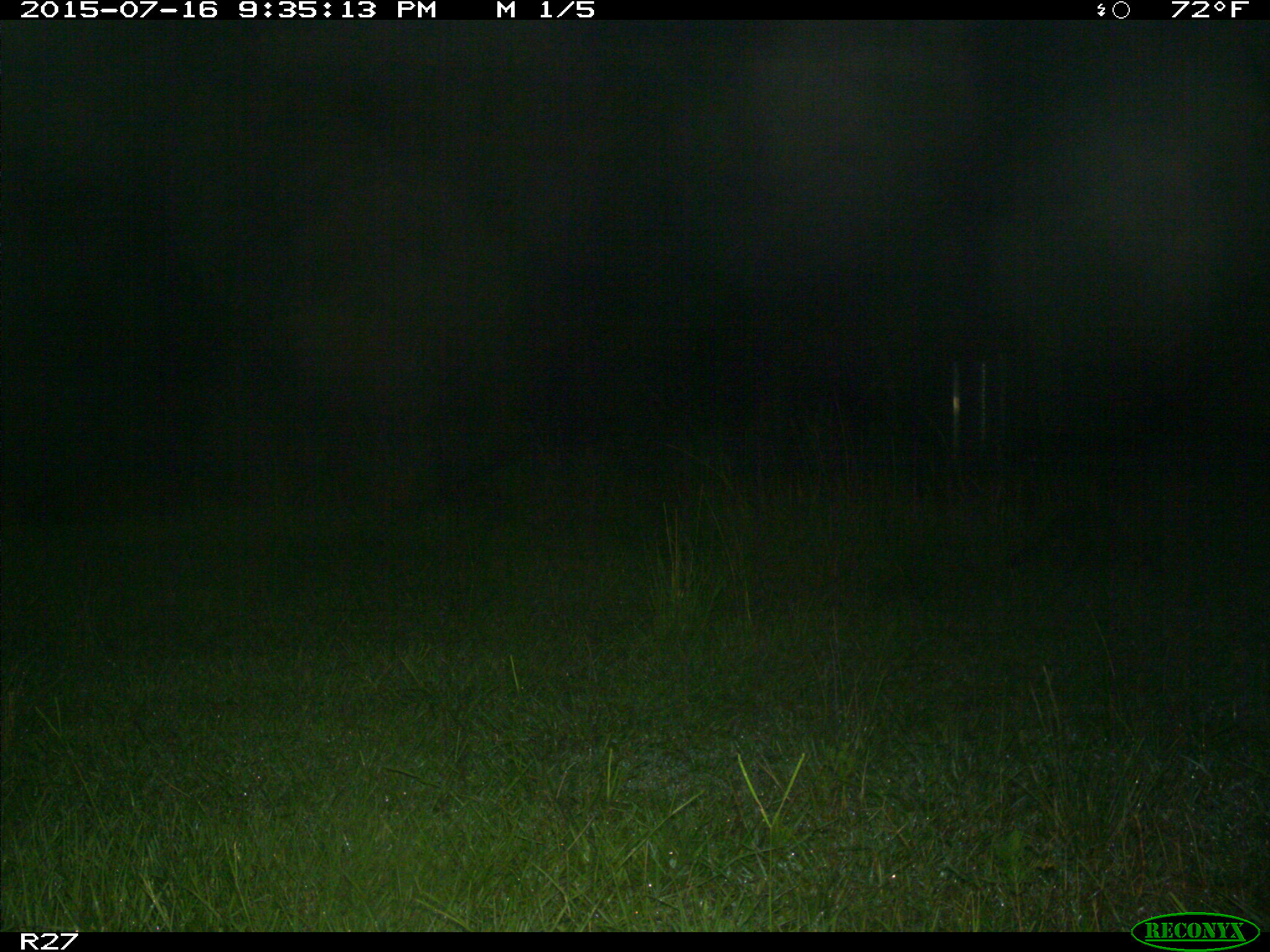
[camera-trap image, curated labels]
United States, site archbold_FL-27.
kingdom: Animalia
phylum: Chordata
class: Mammalia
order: Carnivora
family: Procyonidae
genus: Procyon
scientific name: Procyon lotor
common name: common raccoon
Procyon lotor (common raccoon).